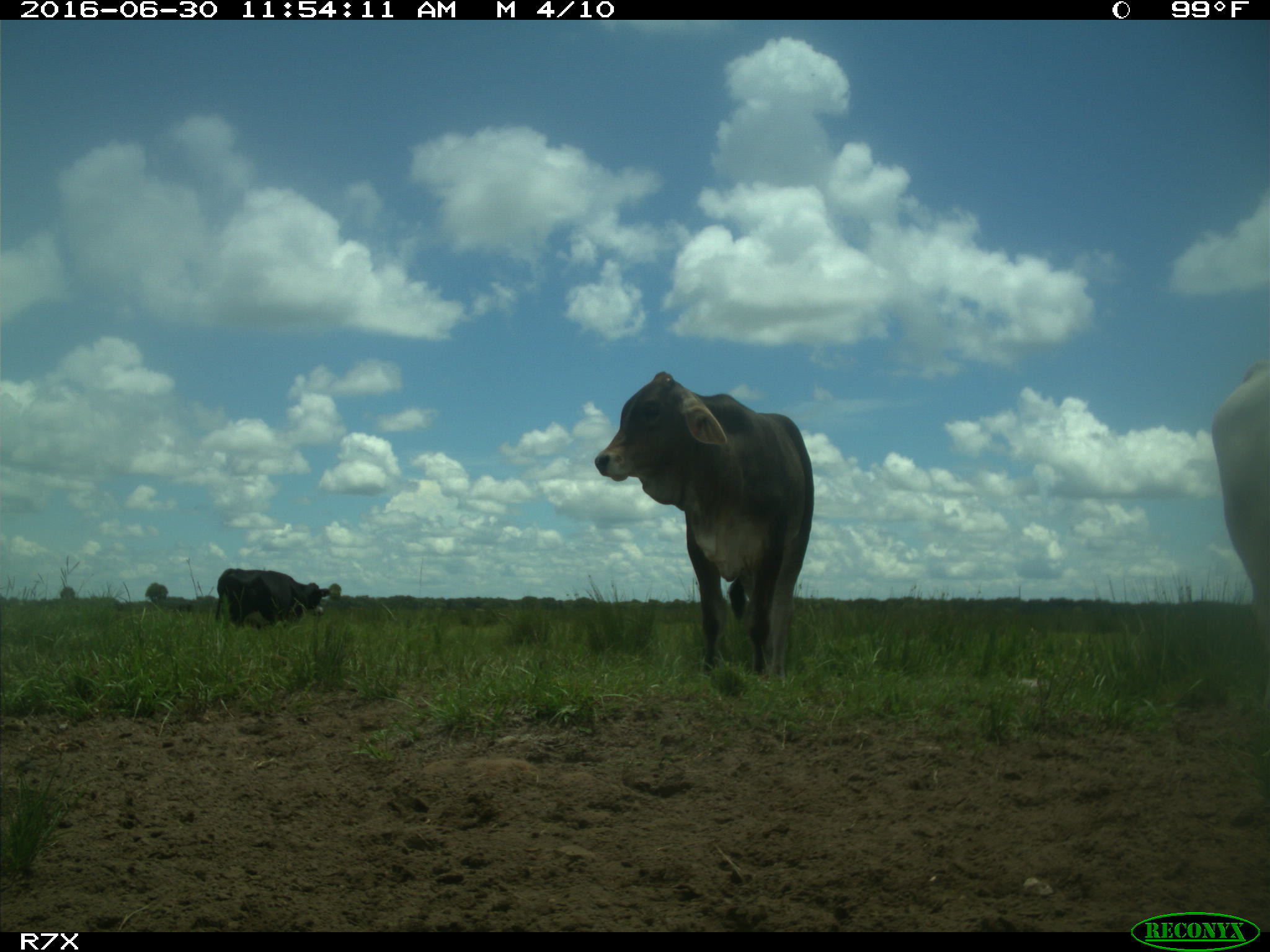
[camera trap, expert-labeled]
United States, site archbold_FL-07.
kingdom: Animalia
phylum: Chordata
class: Mammalia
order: Artiodactyla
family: Bovidae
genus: Bos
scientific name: Bos taurus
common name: domestic cow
Bos taurus (domestic cow).